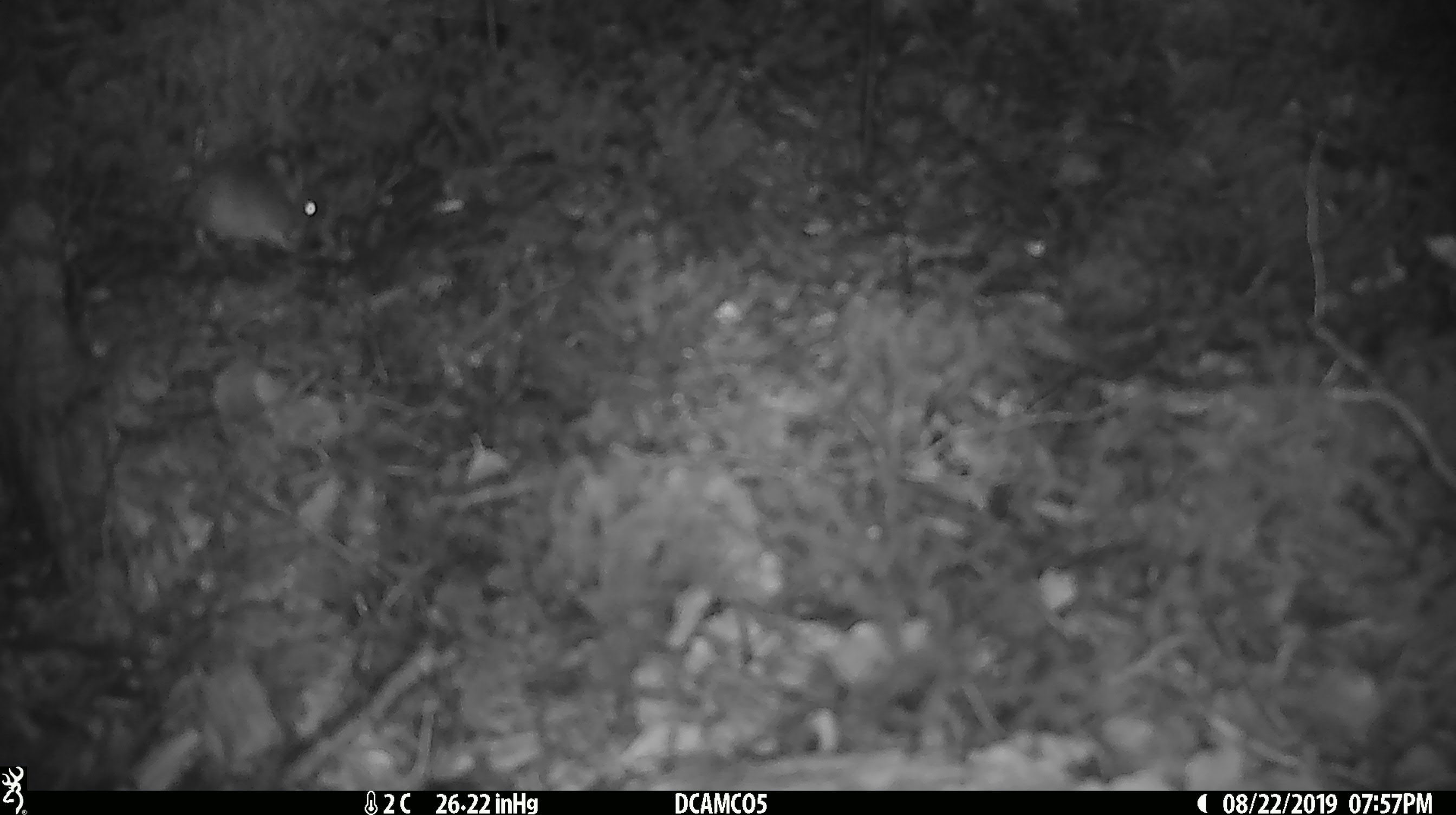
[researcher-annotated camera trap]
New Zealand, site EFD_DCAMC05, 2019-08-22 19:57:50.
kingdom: Animalia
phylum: Chordata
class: Mammalia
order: Rodentia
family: Muridae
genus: Mus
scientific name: Mus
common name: mouse